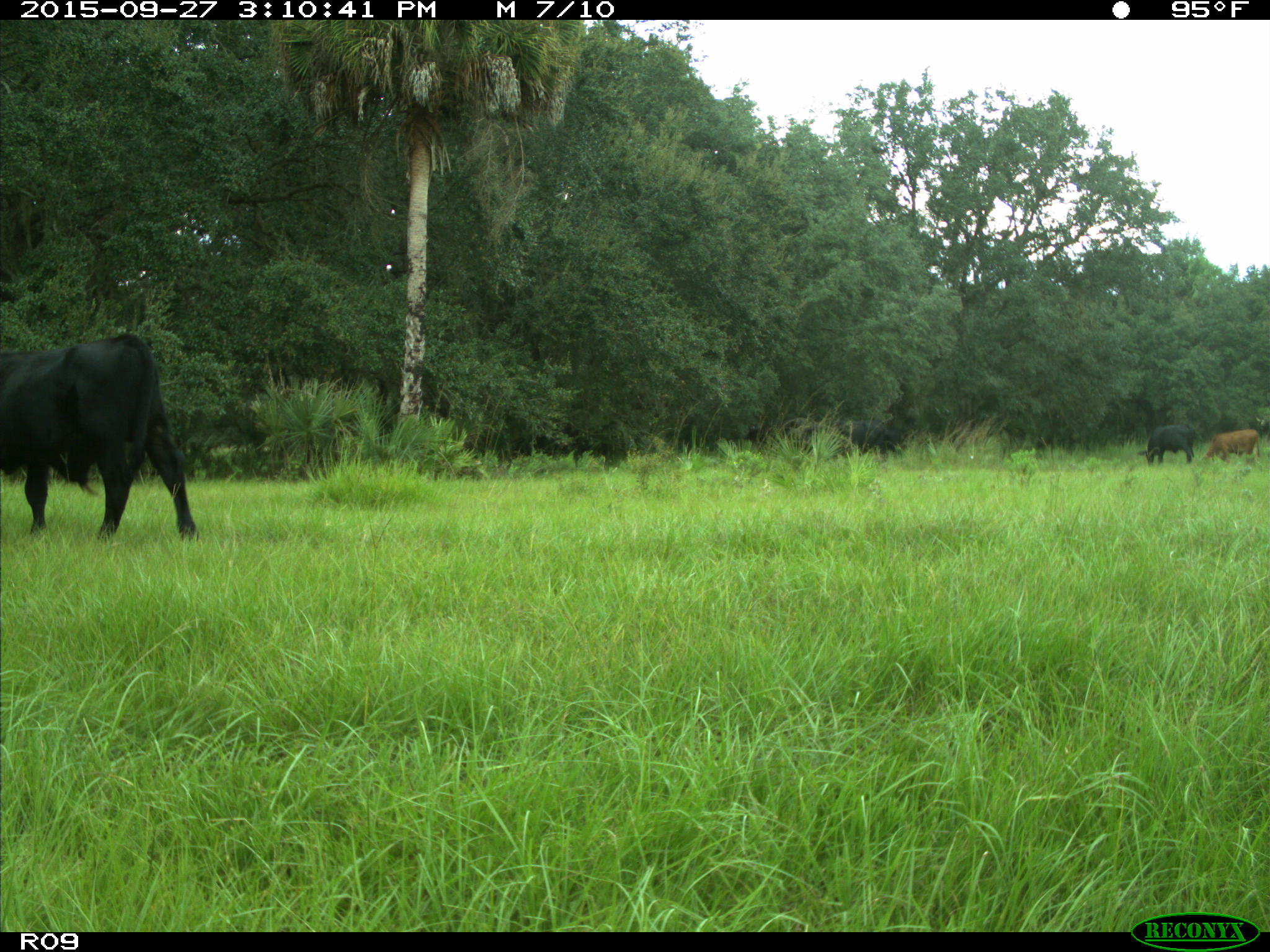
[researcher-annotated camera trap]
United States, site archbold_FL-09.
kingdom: Animalia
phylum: Chordata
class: Mammalia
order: Artiodactyla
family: Bovidae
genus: Bos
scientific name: Bos taurus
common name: domestic cow